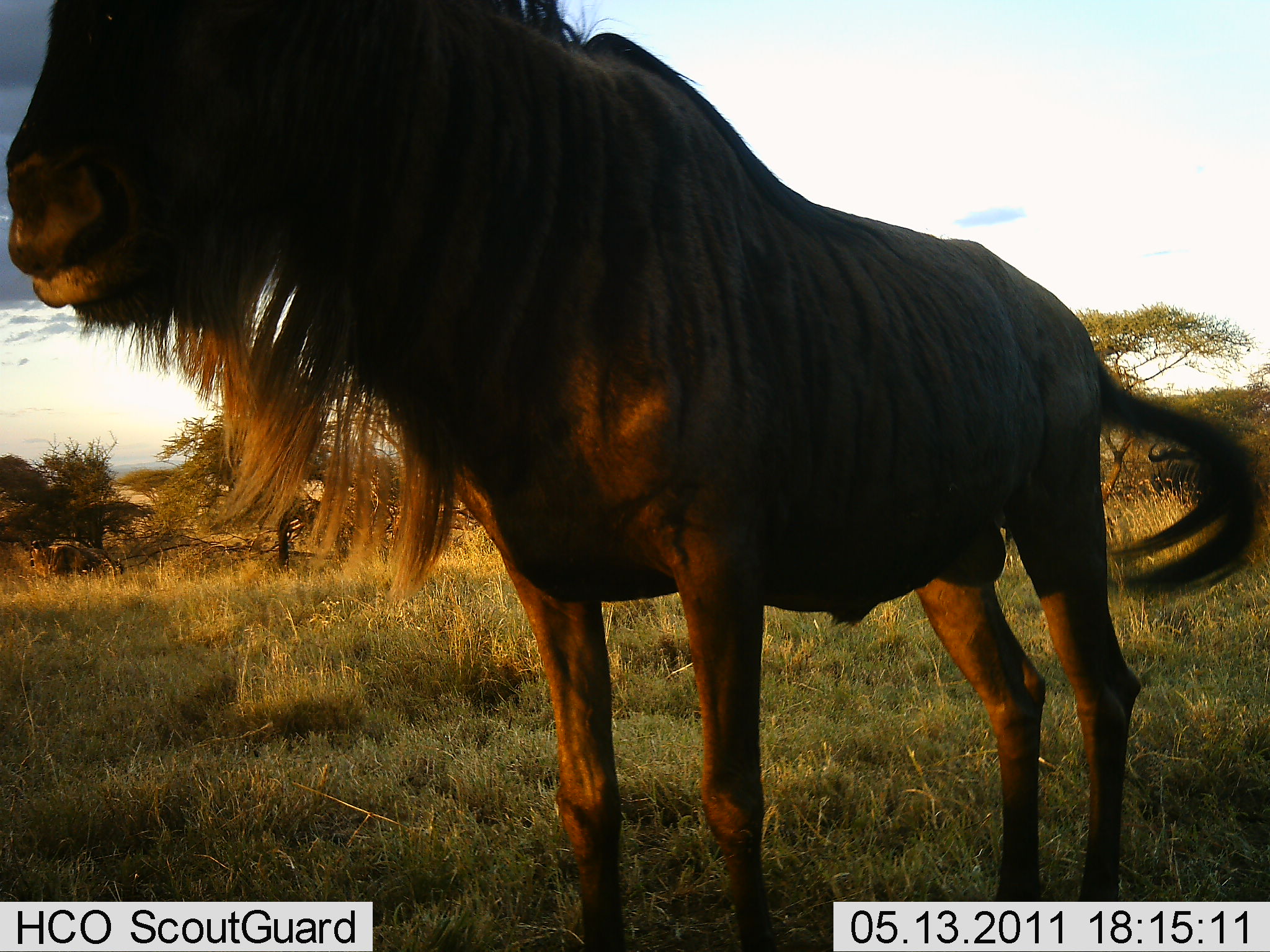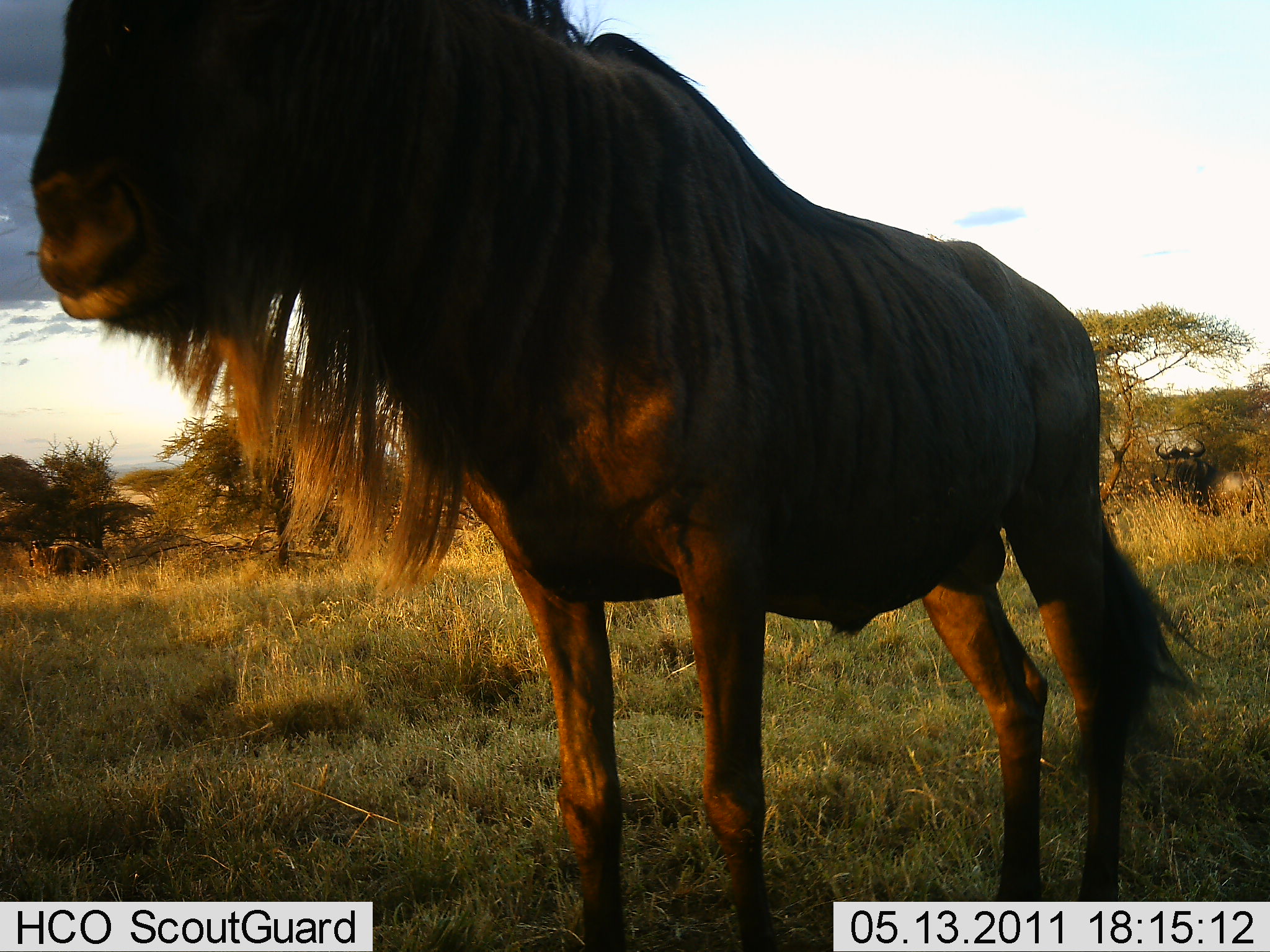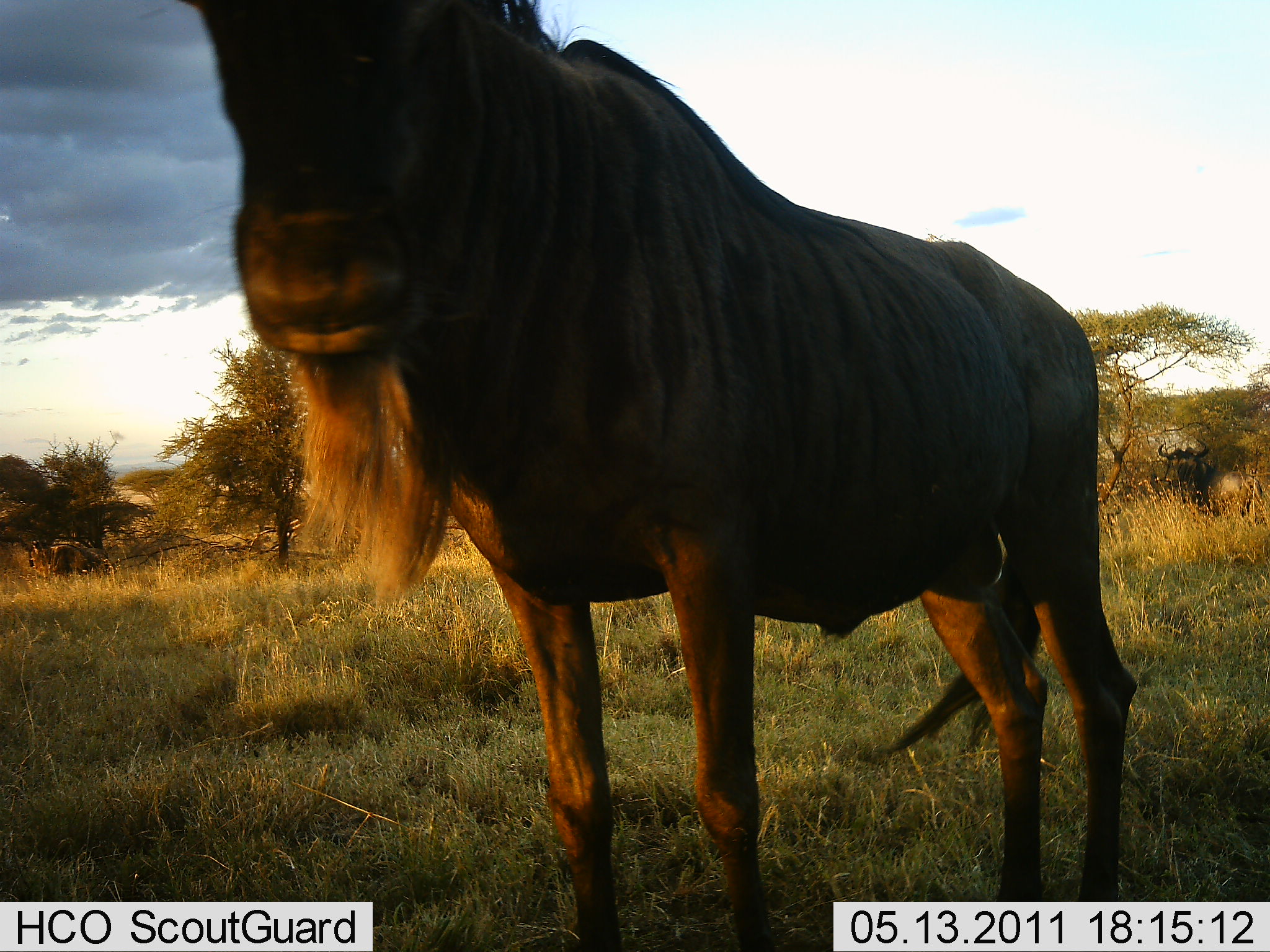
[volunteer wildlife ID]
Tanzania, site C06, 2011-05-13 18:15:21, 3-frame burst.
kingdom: Animalia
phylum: Chordata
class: Mammalia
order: Artiodactyla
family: Bovidae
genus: Connochaetes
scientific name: Connochaetes taurinus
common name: blue wildebeest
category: wildebeest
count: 2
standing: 92%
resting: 0%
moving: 8%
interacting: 8%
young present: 0%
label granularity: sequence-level